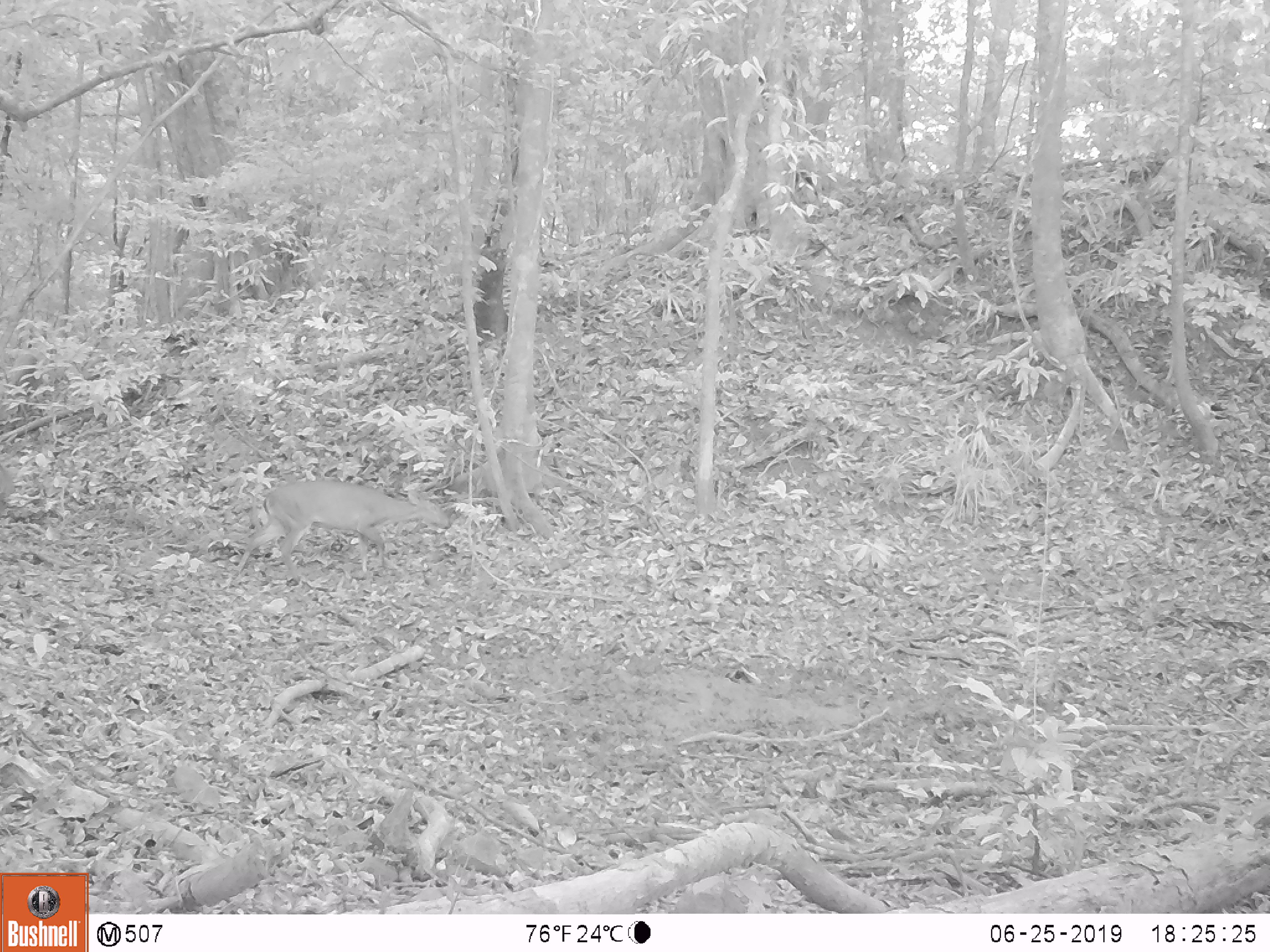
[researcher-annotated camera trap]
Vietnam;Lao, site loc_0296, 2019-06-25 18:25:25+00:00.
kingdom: Animalia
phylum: Chordata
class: Mammalia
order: Artiodactyla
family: Cervidae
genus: Muntiacus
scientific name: Muntiacus vuquangensis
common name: large-antlered muntjac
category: large antlered muntjac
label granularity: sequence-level